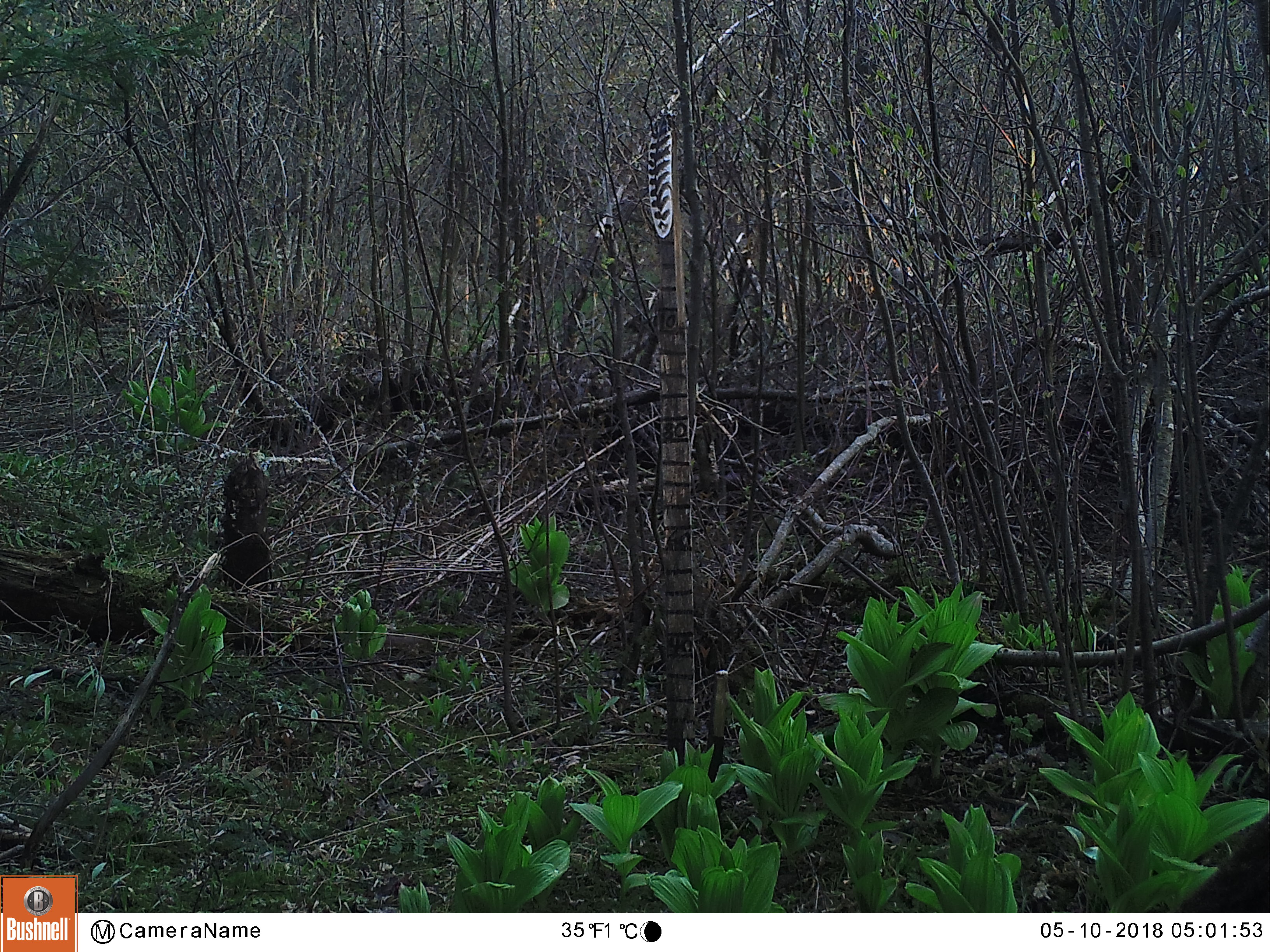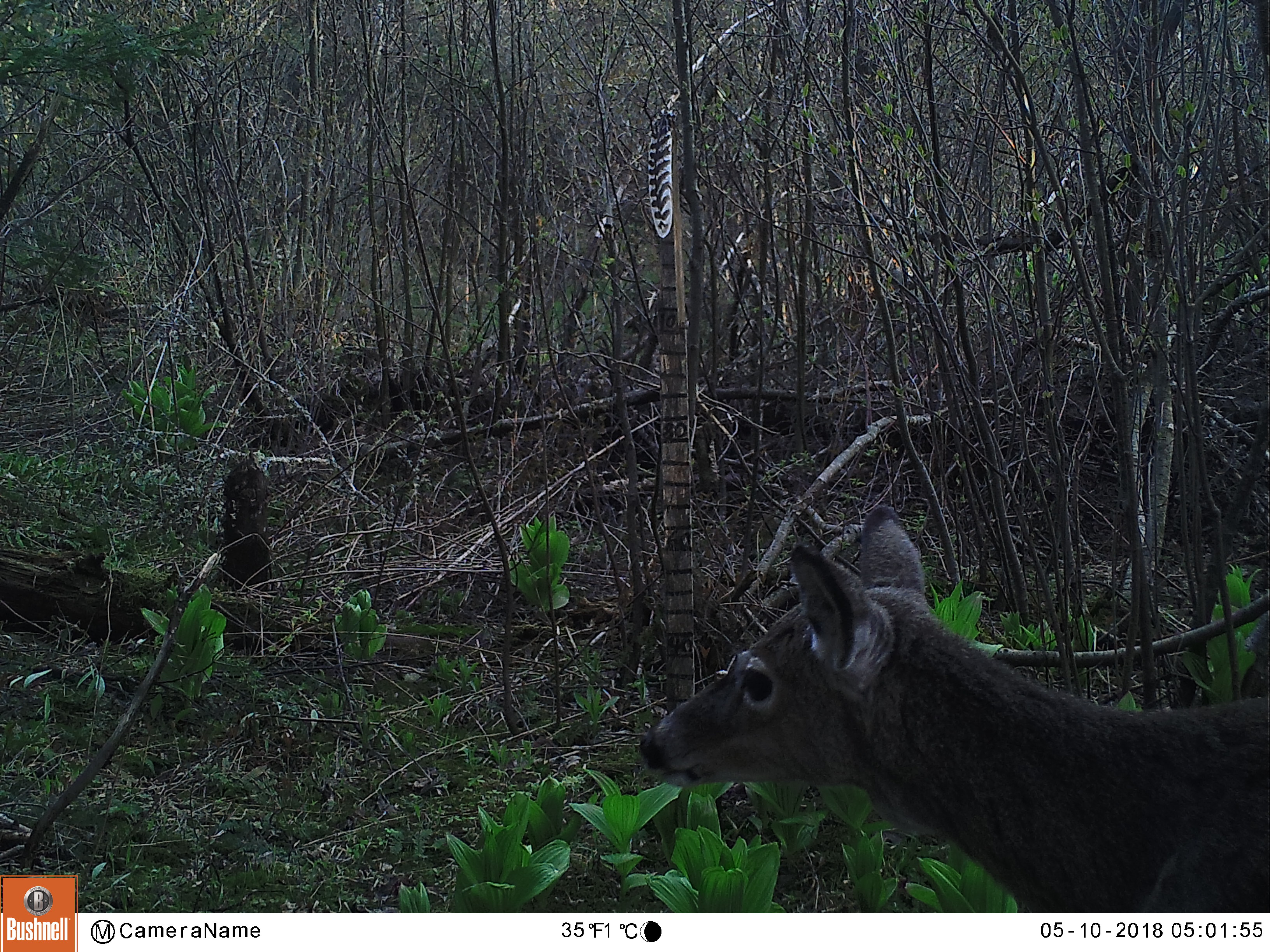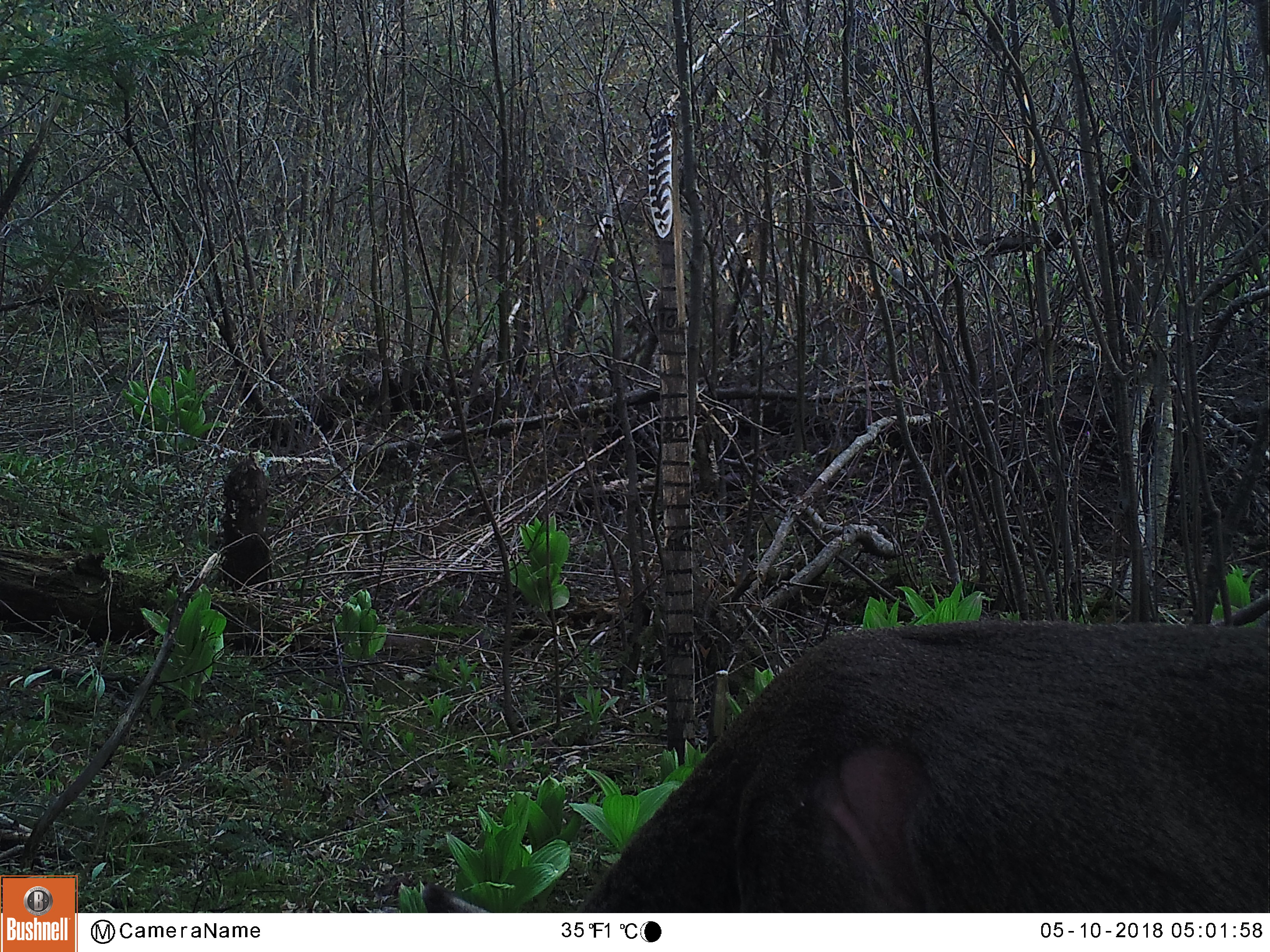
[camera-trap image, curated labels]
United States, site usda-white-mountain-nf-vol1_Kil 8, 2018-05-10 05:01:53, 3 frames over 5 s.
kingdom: Animalia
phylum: Chordata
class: Mammalia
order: Artiodactyla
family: Cervidae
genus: Odocoileus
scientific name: Odocoileus virginianus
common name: white-tailed deer